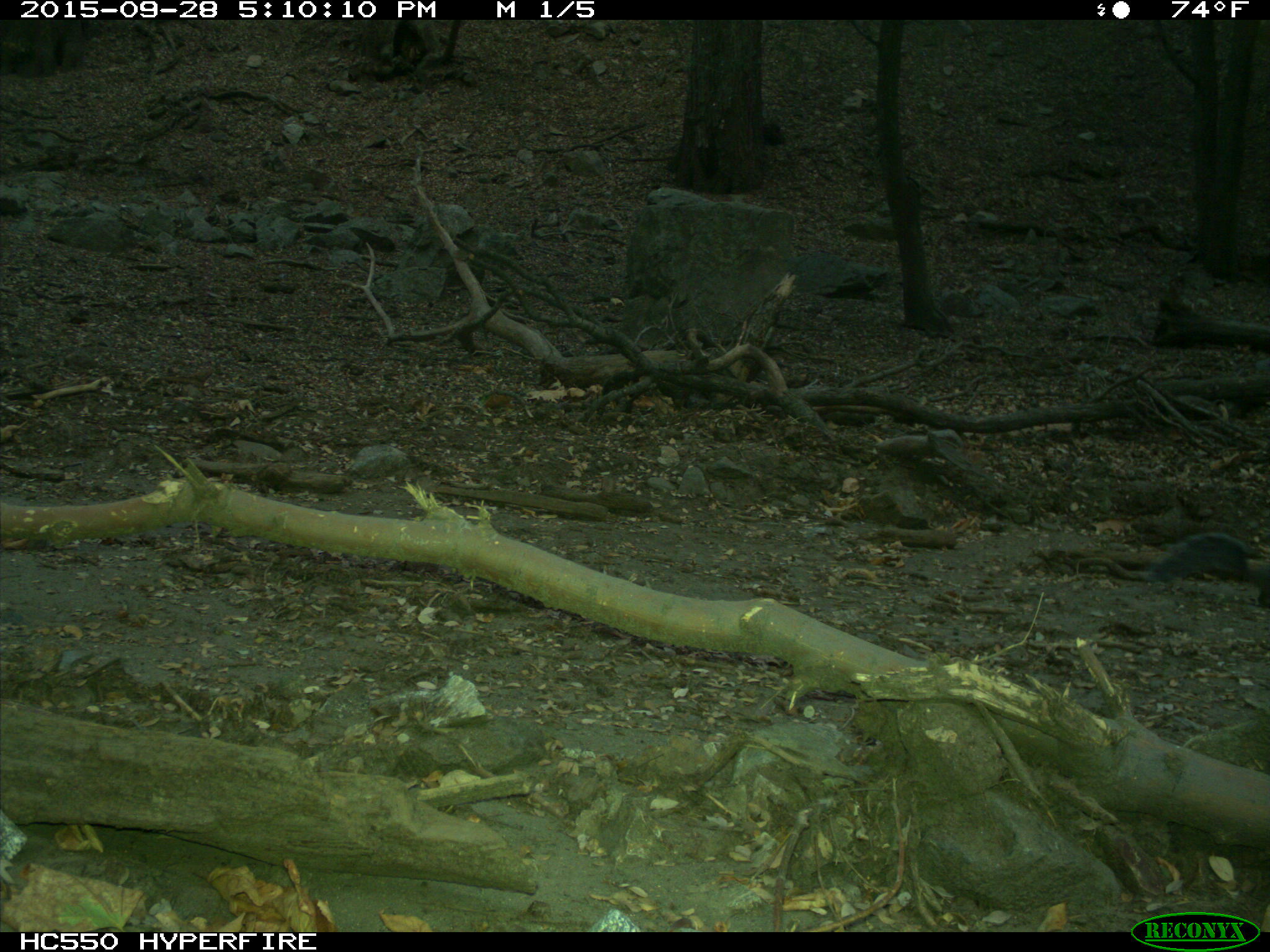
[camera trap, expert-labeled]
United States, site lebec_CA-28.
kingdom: Animalia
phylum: Chordata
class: Mammalia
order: Rodentia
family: Sciuridae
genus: Sciurus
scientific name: Sciurus carolinensis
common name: eastern gray squirrel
Sciurus carolinensis (eastern gray squirrel).